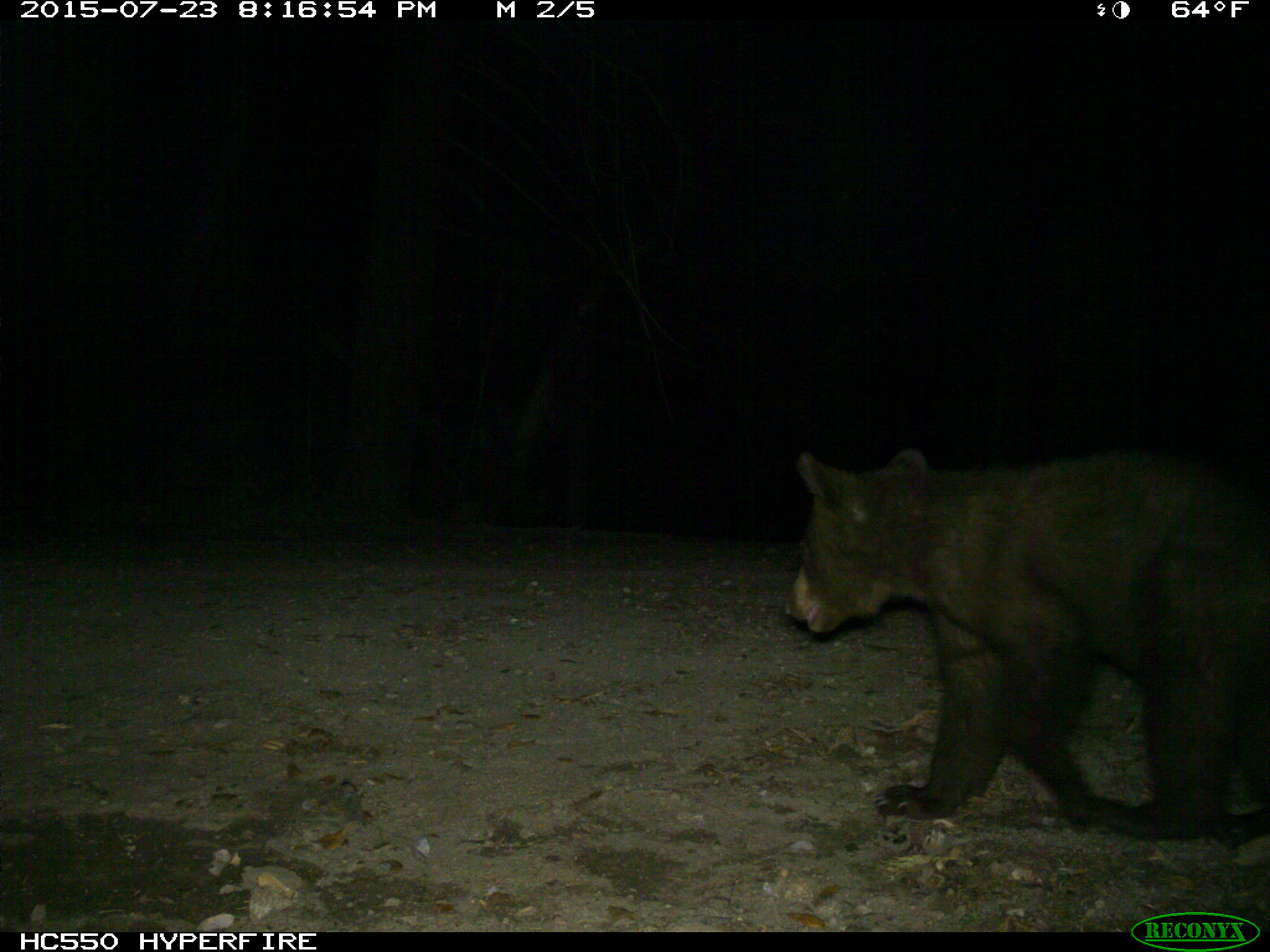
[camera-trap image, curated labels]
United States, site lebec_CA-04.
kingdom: Animalia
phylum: Chordata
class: Mammalia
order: Carnivora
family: Ursidae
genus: Ursus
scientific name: Ursus americanus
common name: american black bear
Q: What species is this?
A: Ursus americanus (american black bear).